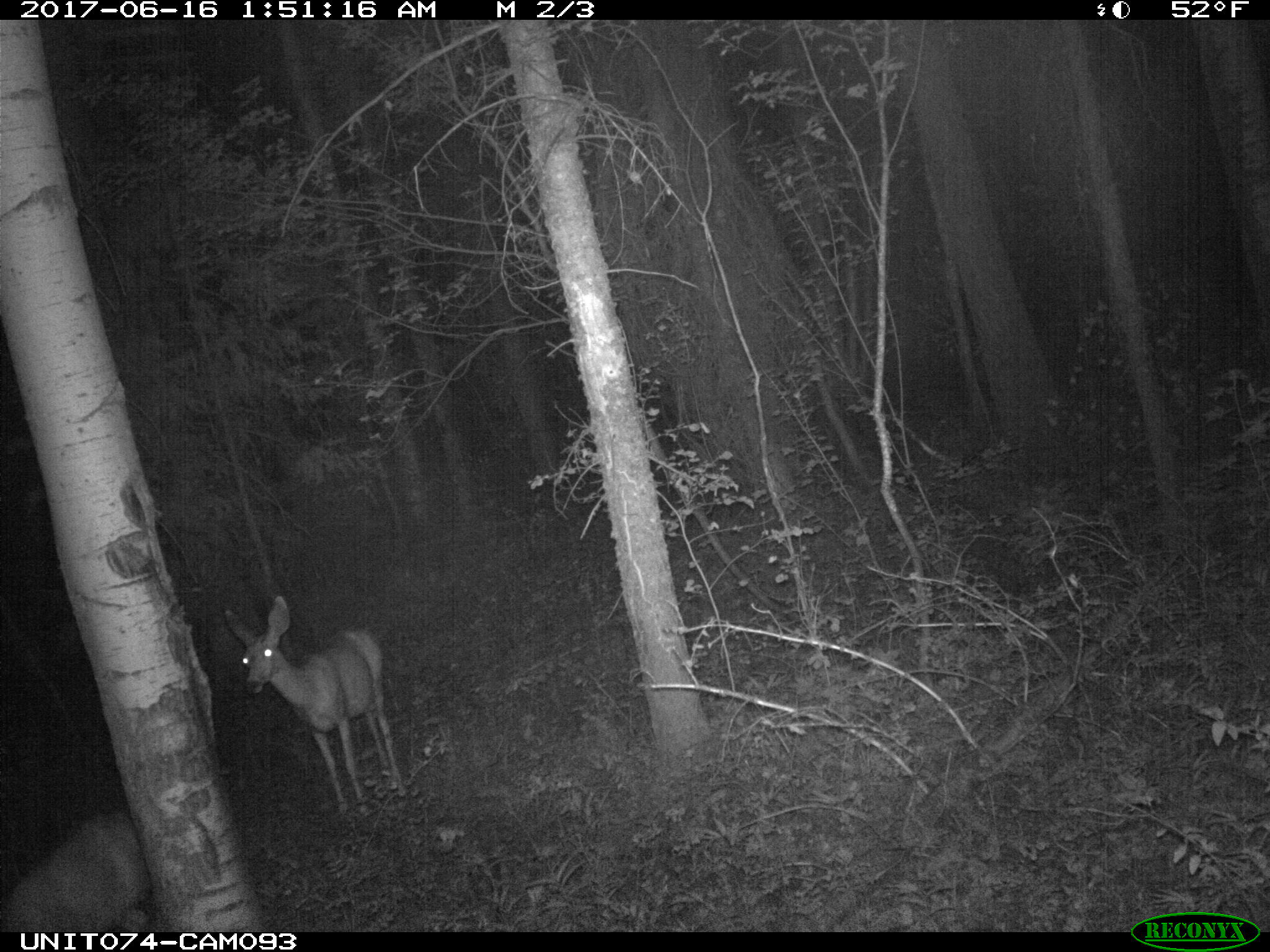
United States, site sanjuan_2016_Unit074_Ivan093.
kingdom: Animalia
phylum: Chordata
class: Mammalia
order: Artiodactyla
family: Cervidae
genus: Odocoileus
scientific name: Odocoileus hemionus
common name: mule deer